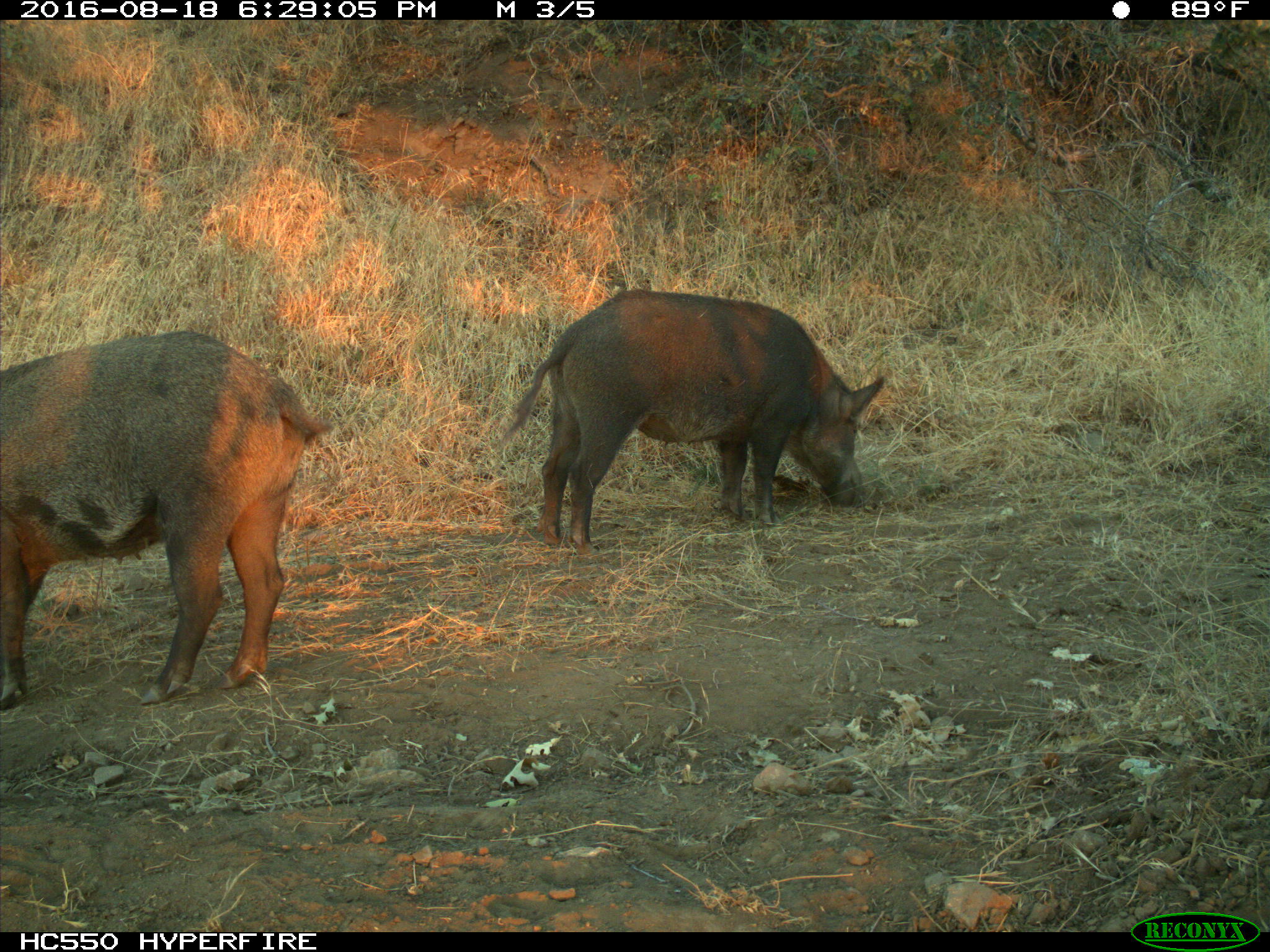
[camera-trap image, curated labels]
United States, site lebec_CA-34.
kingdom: Animalia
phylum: Chordata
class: Mammalia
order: Artiodactyla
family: Suidae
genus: Sus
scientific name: Sus scrofa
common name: wild boar